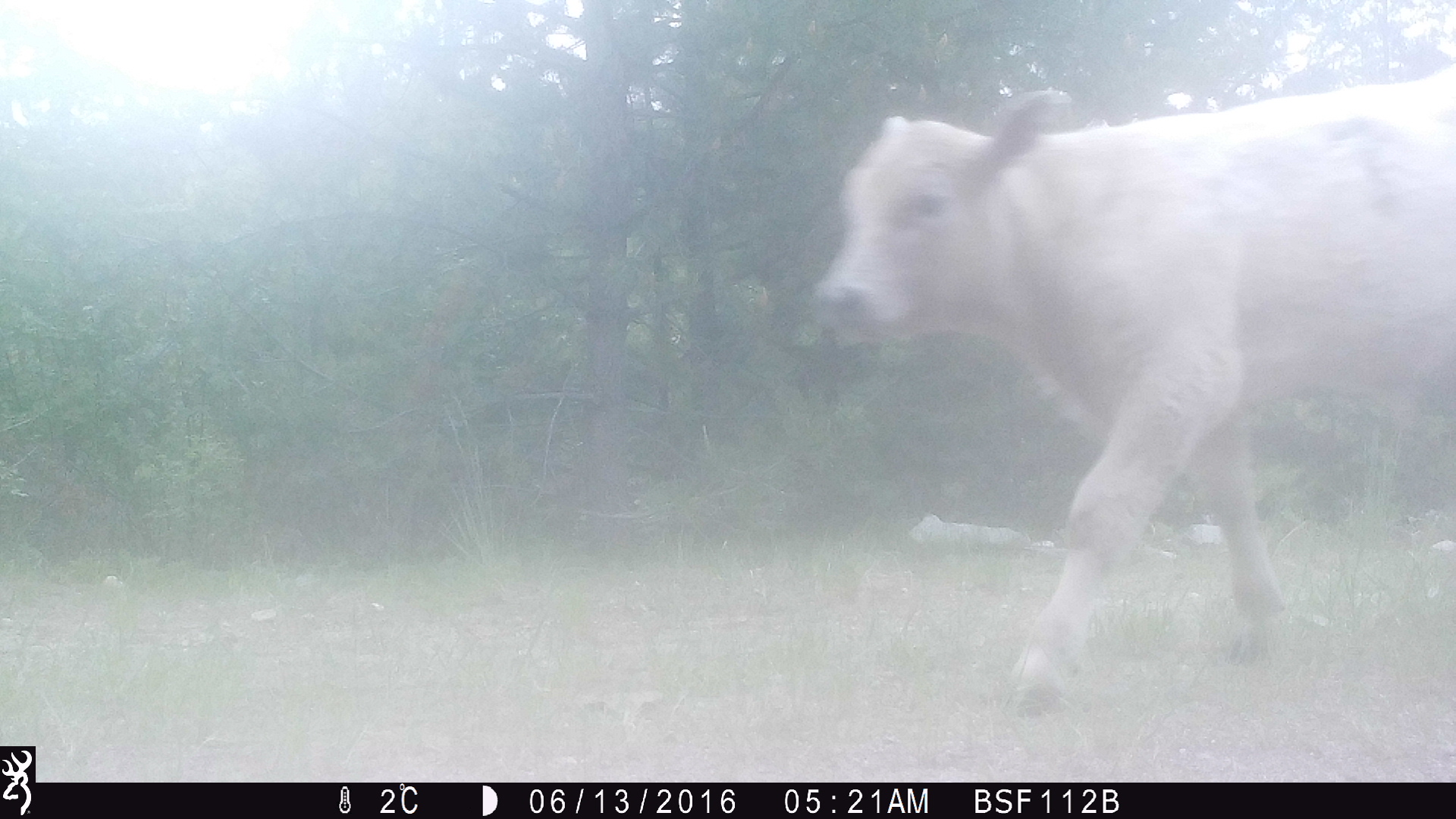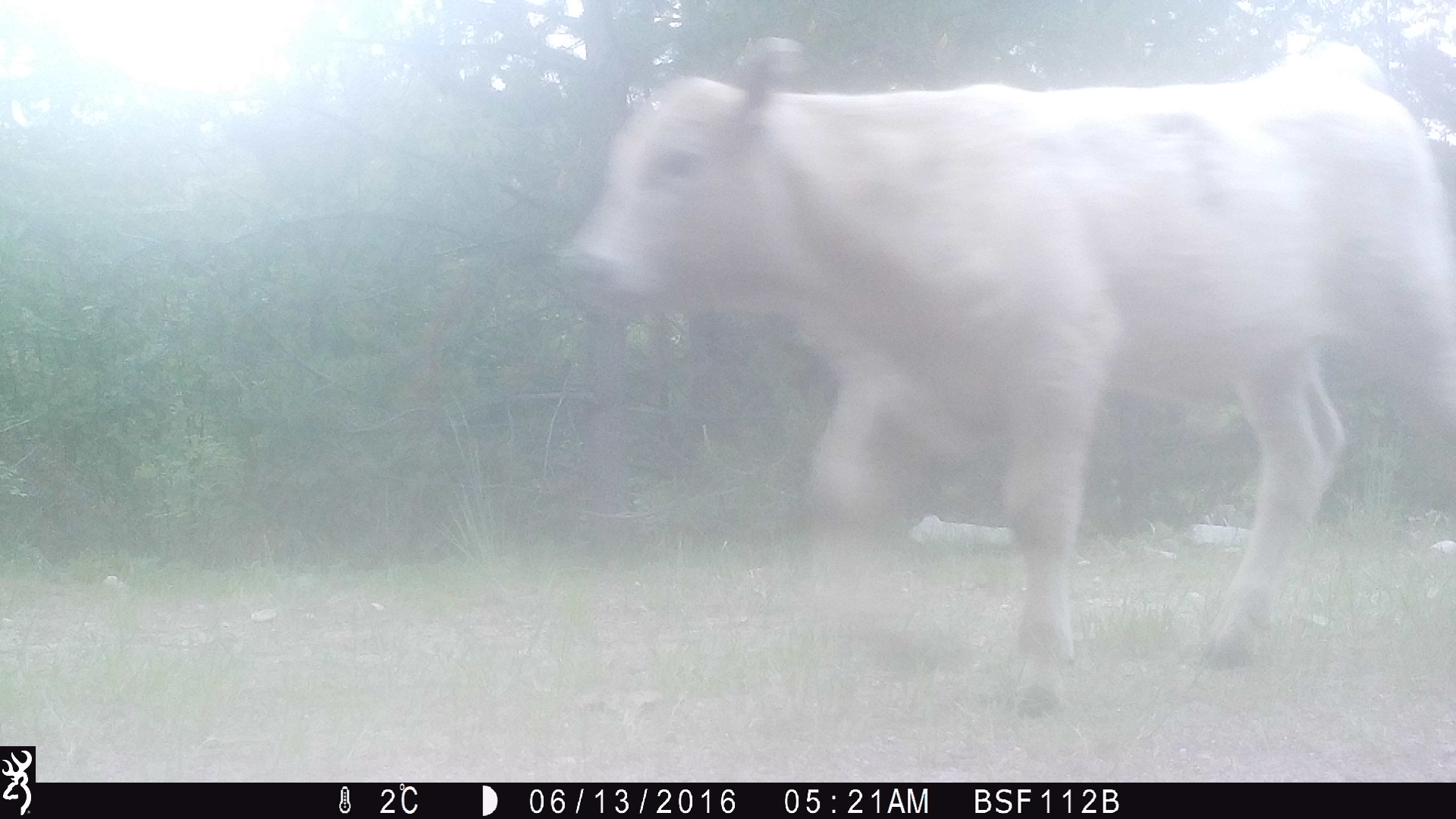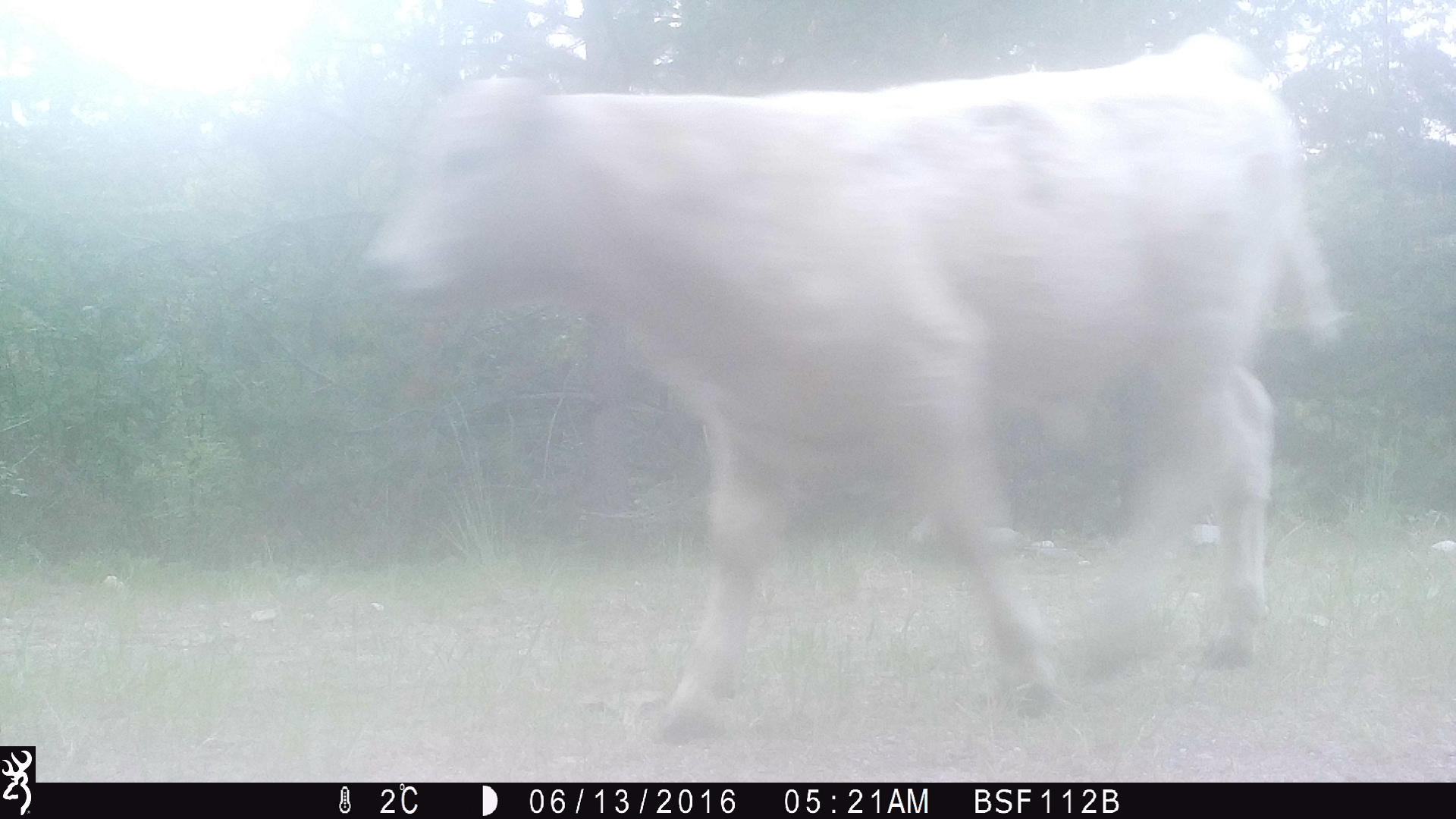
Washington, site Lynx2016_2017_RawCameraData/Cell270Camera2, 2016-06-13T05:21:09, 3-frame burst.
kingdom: Animalia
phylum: Chordata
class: Mammalia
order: Artiodactyla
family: Bovidae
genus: Bos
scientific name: Bos taurus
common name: domestic cattle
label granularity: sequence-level